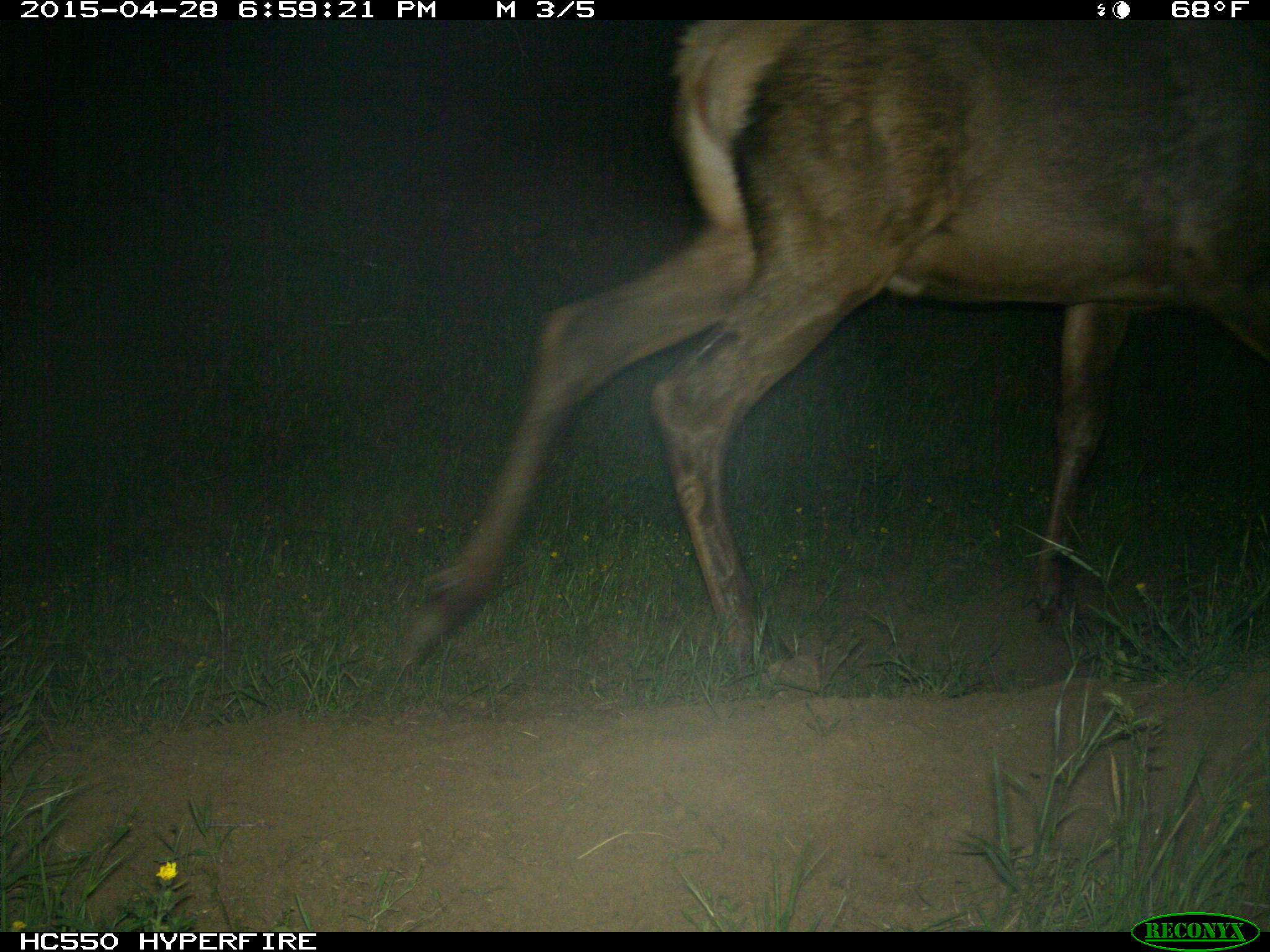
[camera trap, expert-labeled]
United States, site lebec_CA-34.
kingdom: Animalia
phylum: Chordata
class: Mammalia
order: Artiodactyla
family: Cervidae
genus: Cervus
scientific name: Cervus canadensis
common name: elk